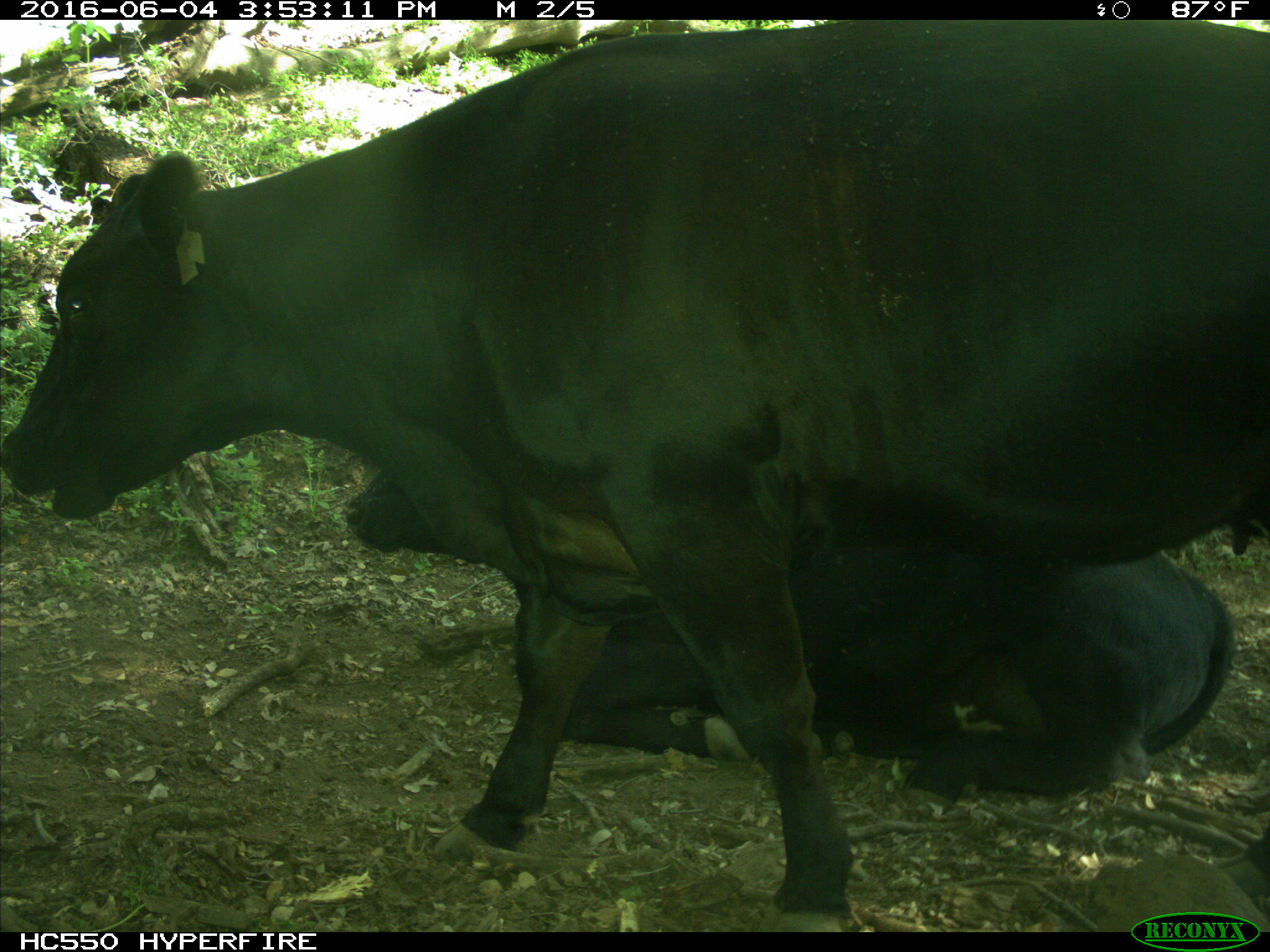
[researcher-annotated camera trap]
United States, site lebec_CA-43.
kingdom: Animalia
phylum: Chordata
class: Mammalia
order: Artiodactyla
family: Bovidae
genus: Bos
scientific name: Bos taurus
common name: domestic cow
Bos taurus (domestic cow).